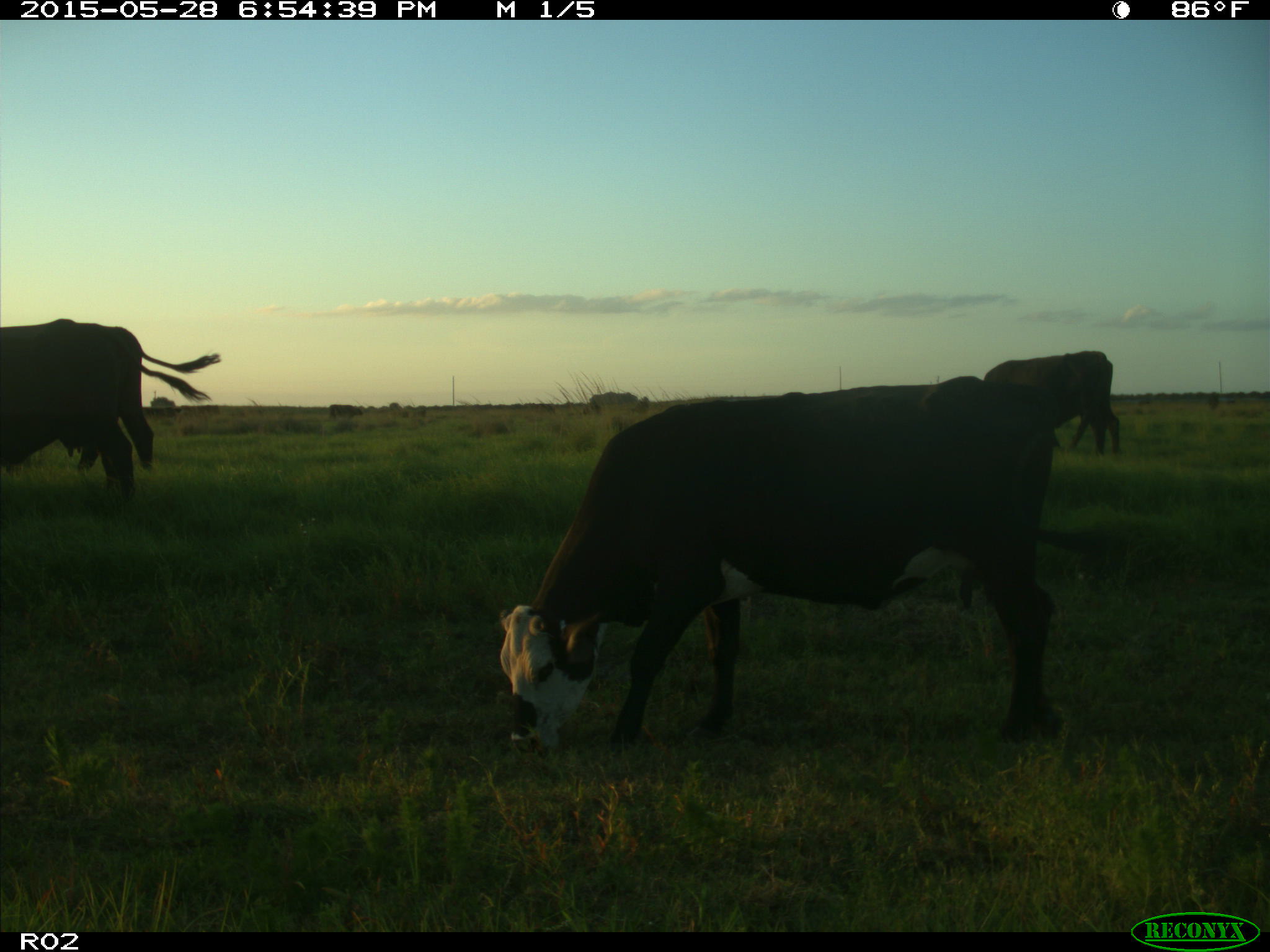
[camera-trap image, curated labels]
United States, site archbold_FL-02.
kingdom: Animalia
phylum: Chordata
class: Mammalia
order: Artiodactyla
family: Bovidae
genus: Bos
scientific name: Bos taurus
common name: domestic cow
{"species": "Bos taurus (domestic cow)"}